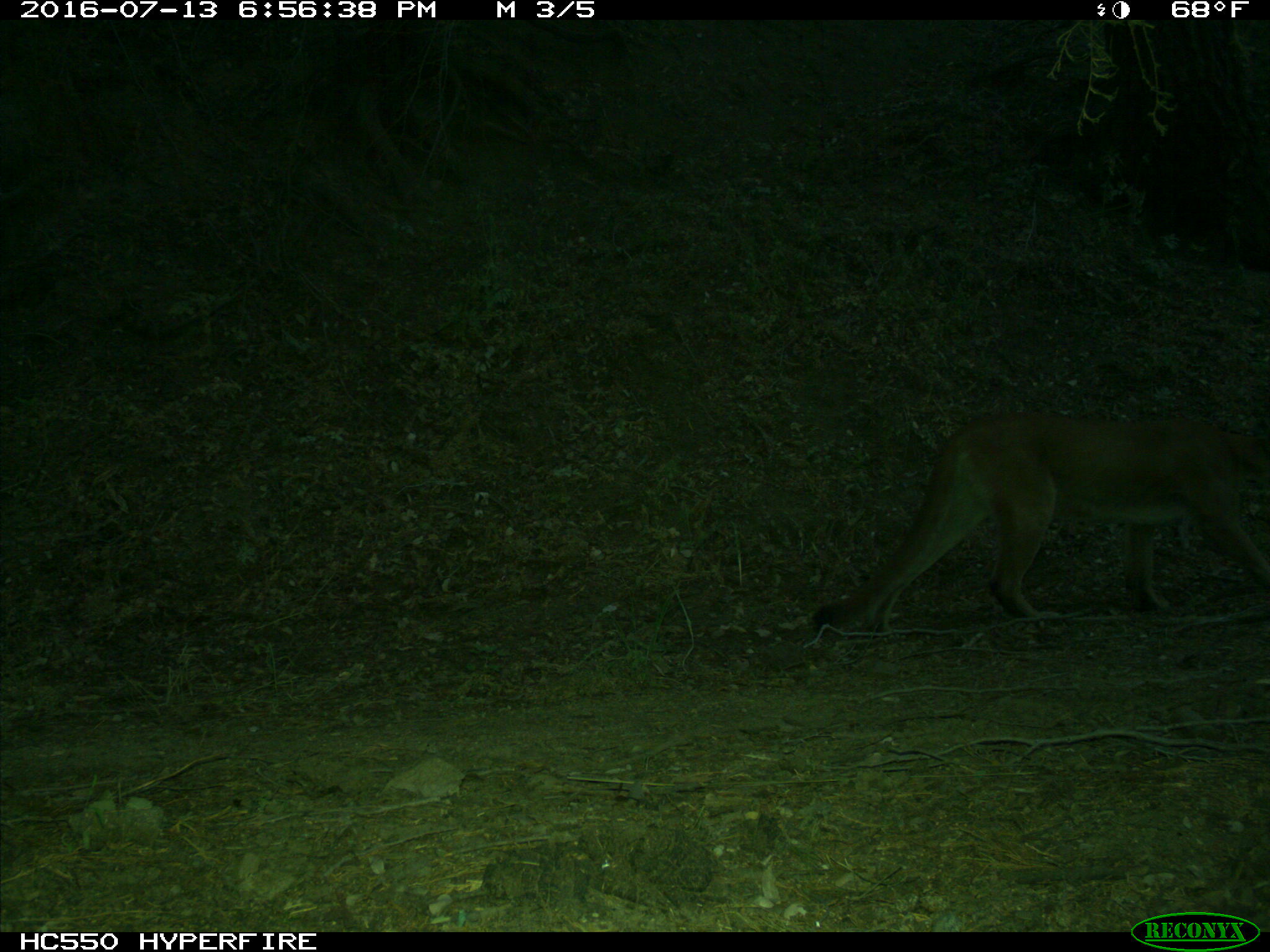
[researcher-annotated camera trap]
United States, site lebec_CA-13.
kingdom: Animalia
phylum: Chordata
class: Mammalia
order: Carnivora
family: Felidae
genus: Puma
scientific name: Puma concolor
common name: mountain lion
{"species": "Puma concolor (mountain lion)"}